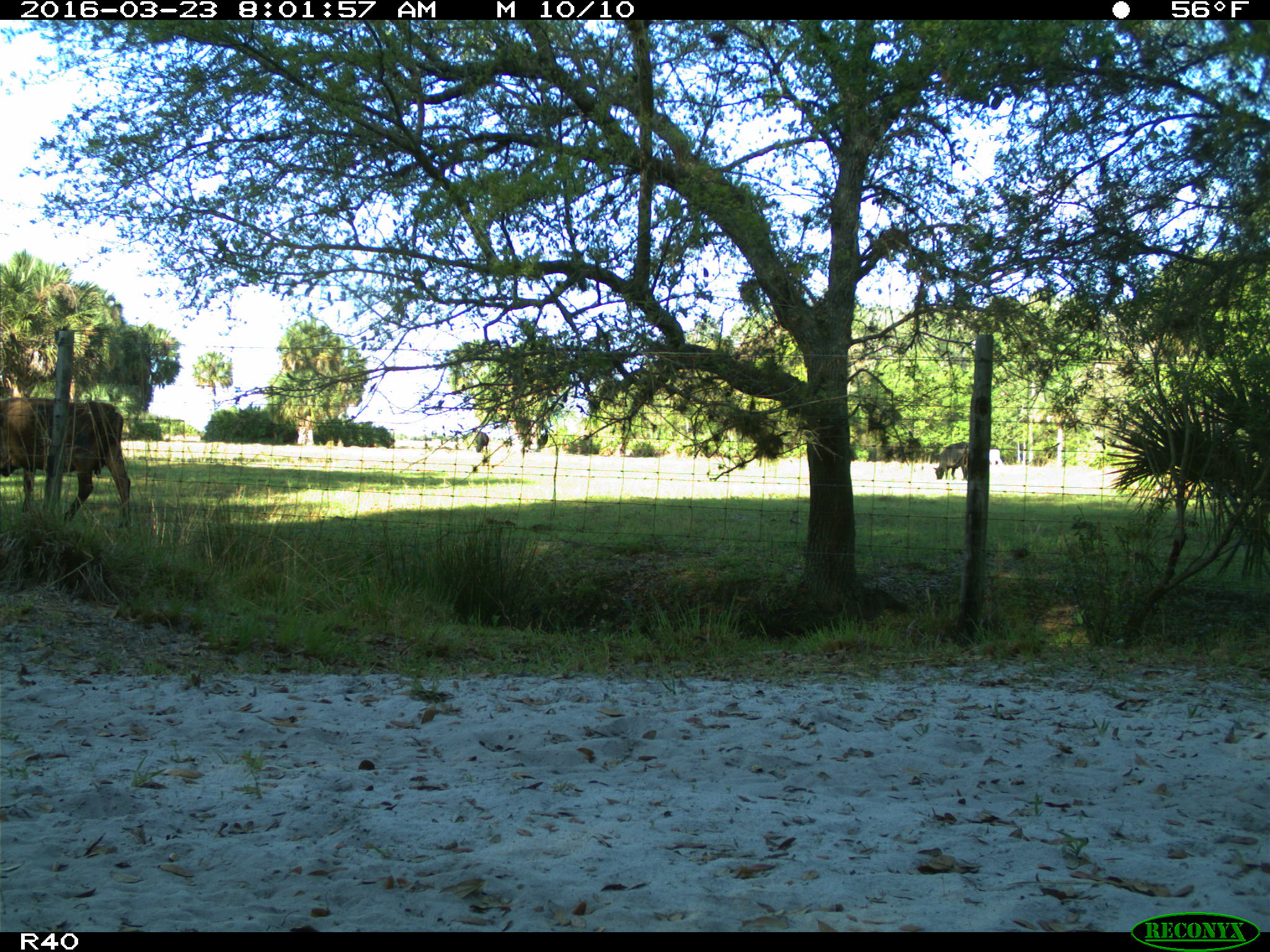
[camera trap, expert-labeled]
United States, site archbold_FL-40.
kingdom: Animalia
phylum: Chordata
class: Mammalia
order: Artiodactyla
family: Bovidae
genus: Bos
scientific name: Bos taurus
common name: domestic cow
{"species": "Bos taurus (domestic cow)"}